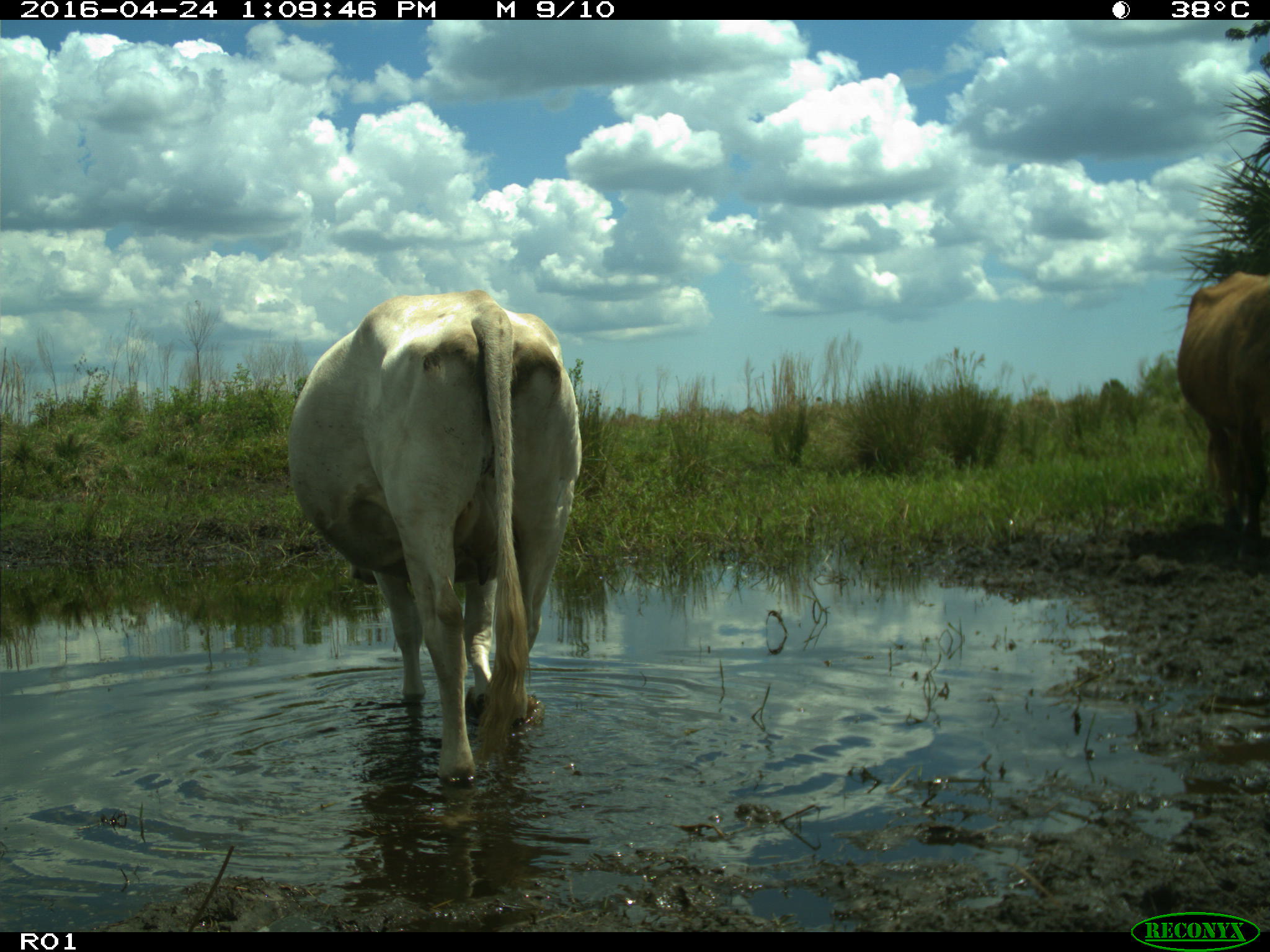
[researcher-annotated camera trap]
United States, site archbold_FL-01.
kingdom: Animalia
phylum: Chordata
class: Mammalia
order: Artiodactyla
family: Bovidae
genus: Bos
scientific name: Bos taurus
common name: domestic cow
Bos taurus (domestic cow).